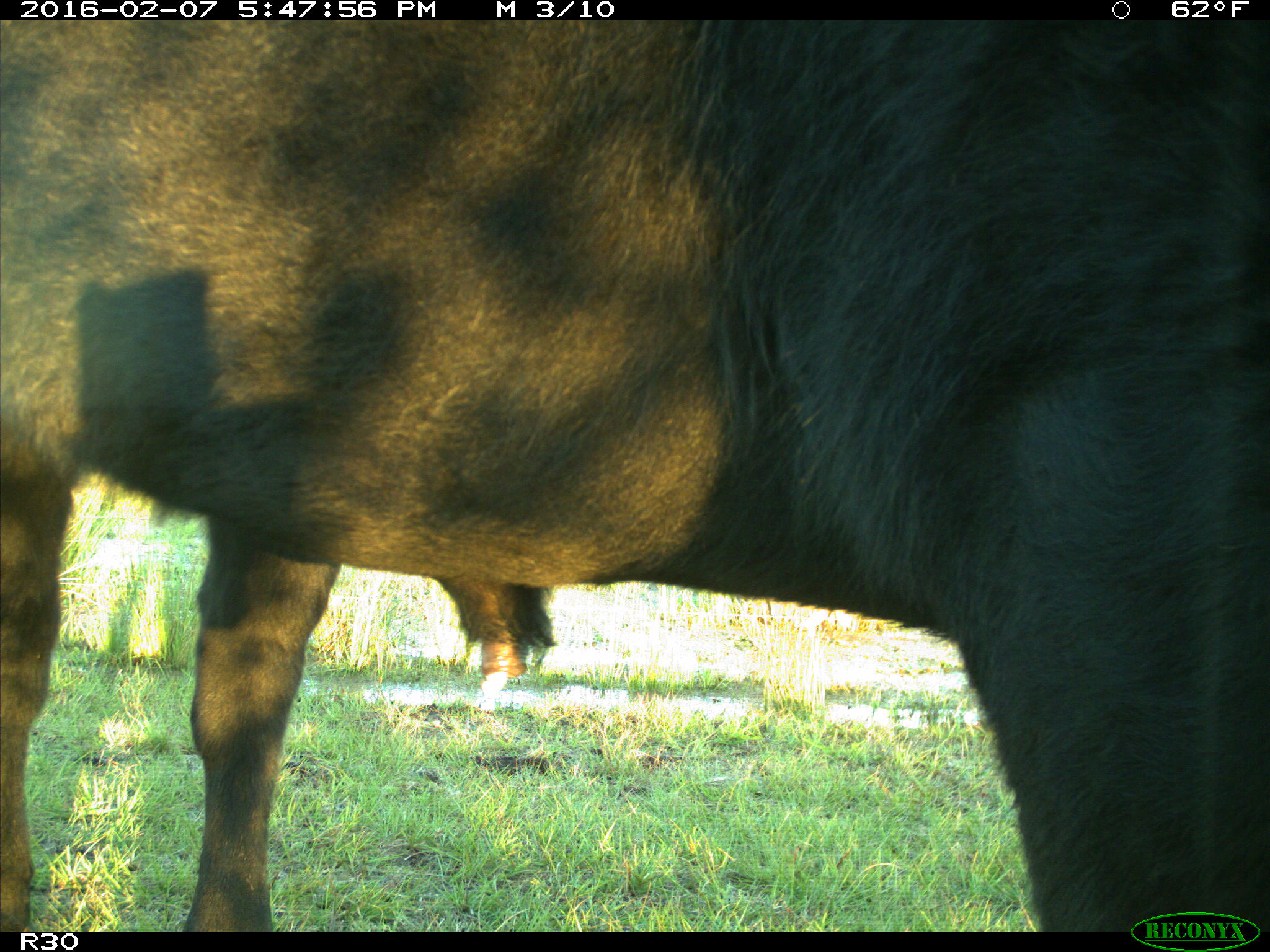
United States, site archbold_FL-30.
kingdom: Animalia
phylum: Chordata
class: Mammalia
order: Artiodactyla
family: Bovidae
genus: Bos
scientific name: Bos taurus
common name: domestic cow